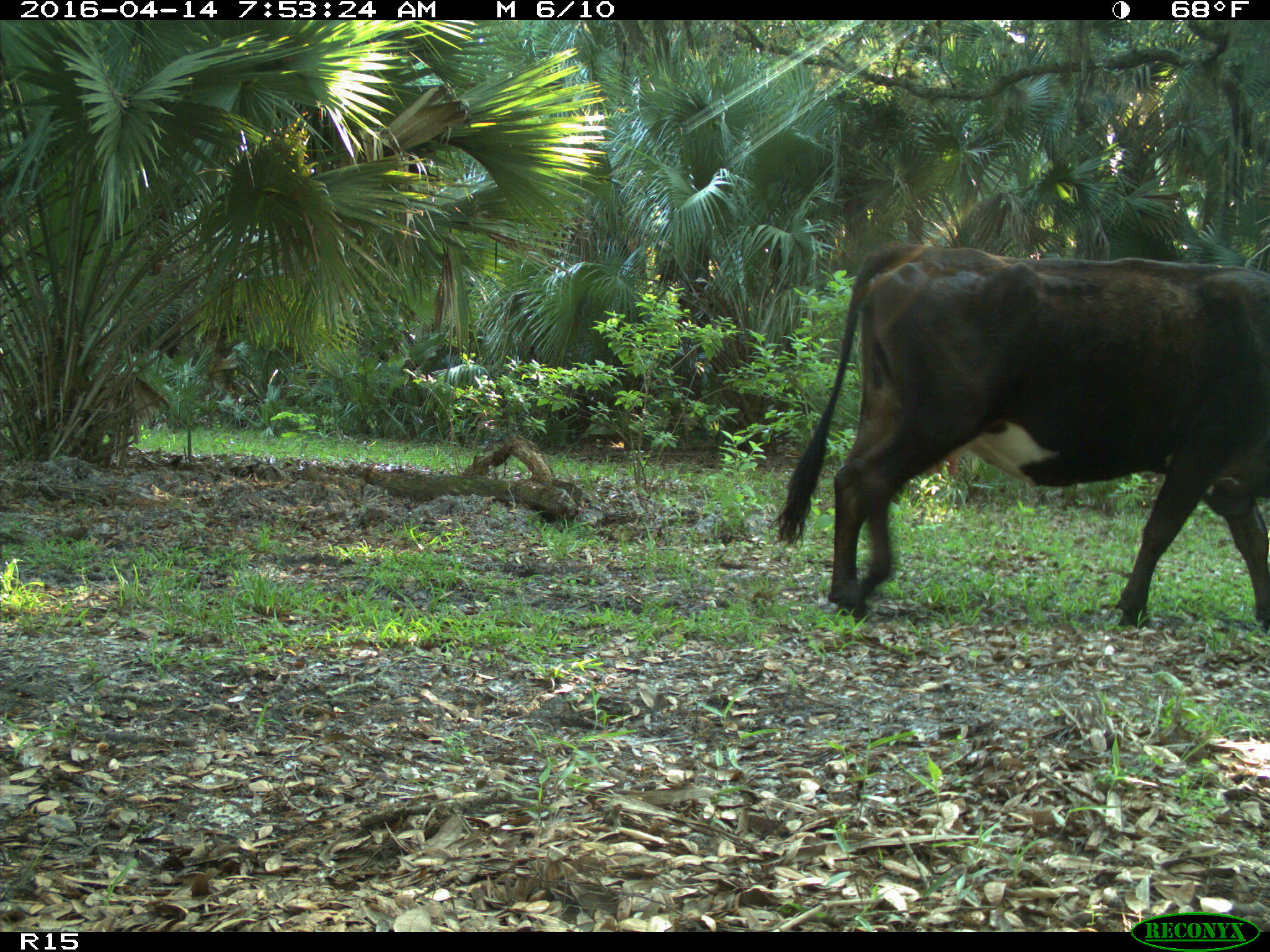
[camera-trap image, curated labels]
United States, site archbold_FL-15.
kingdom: Animalia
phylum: Chordata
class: Mammalia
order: Artiodactyla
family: Bovidae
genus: Bos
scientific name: Bos taurus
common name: domestic cow